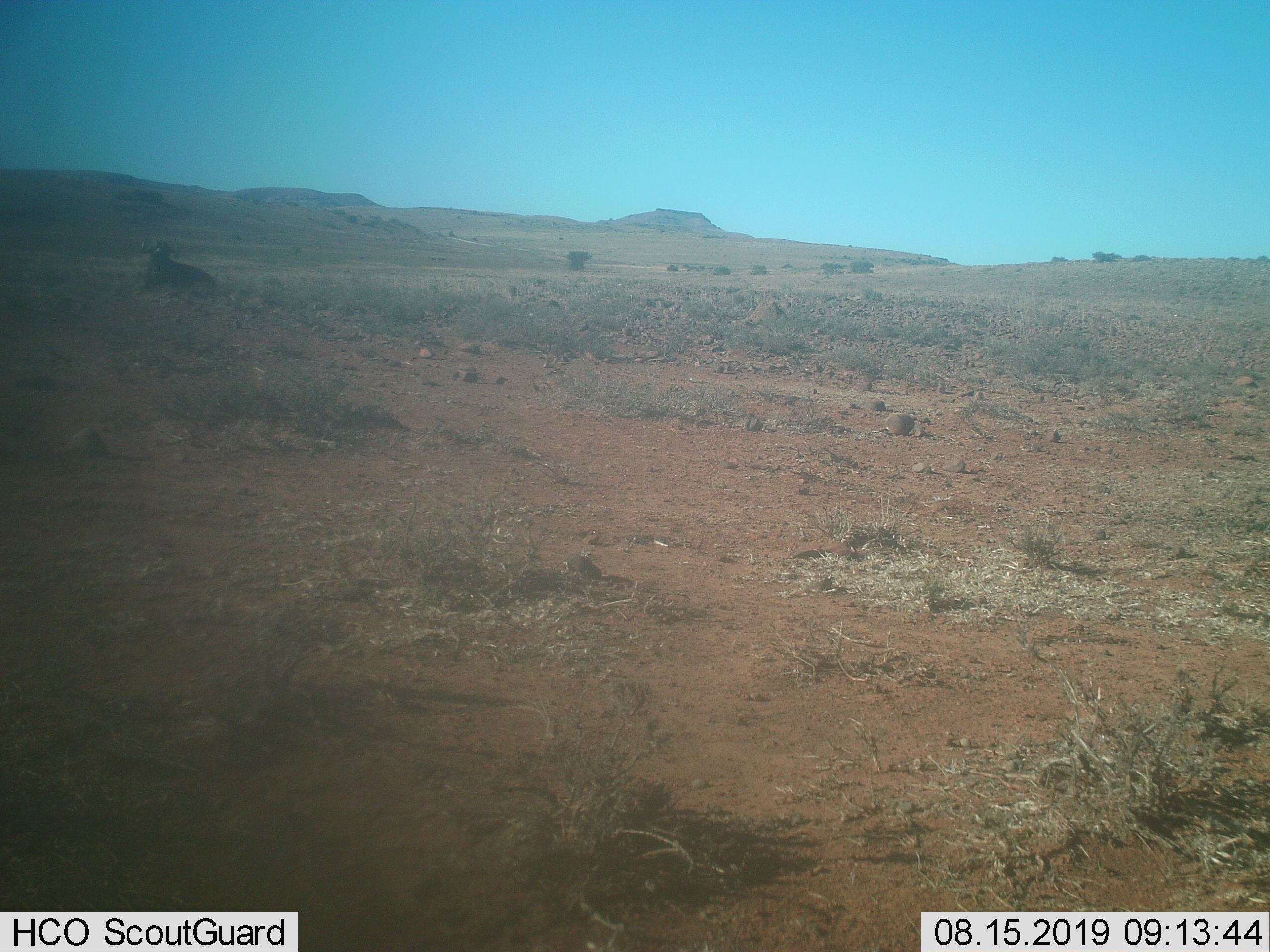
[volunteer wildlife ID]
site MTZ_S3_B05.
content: unidentified animal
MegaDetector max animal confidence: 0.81